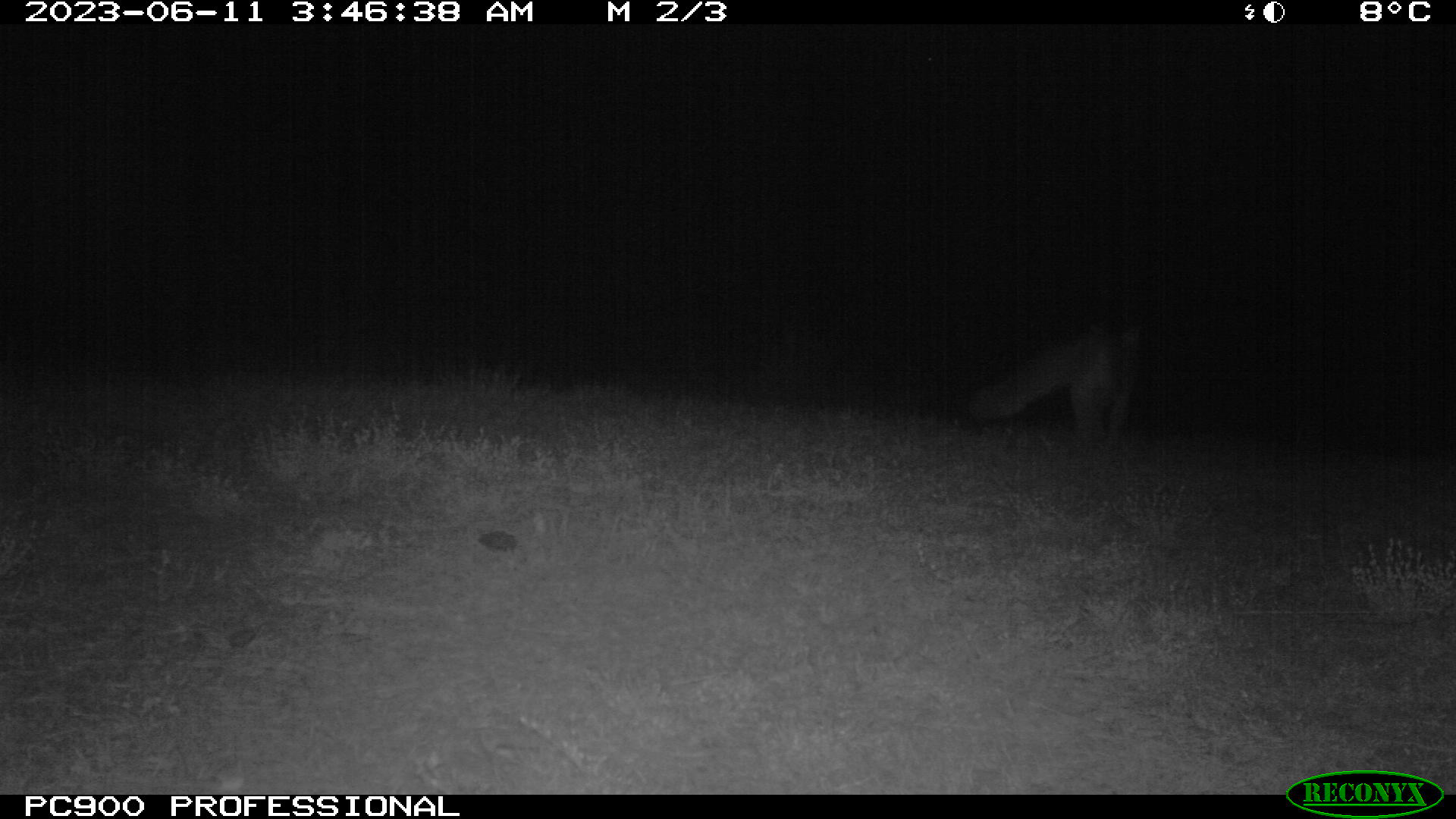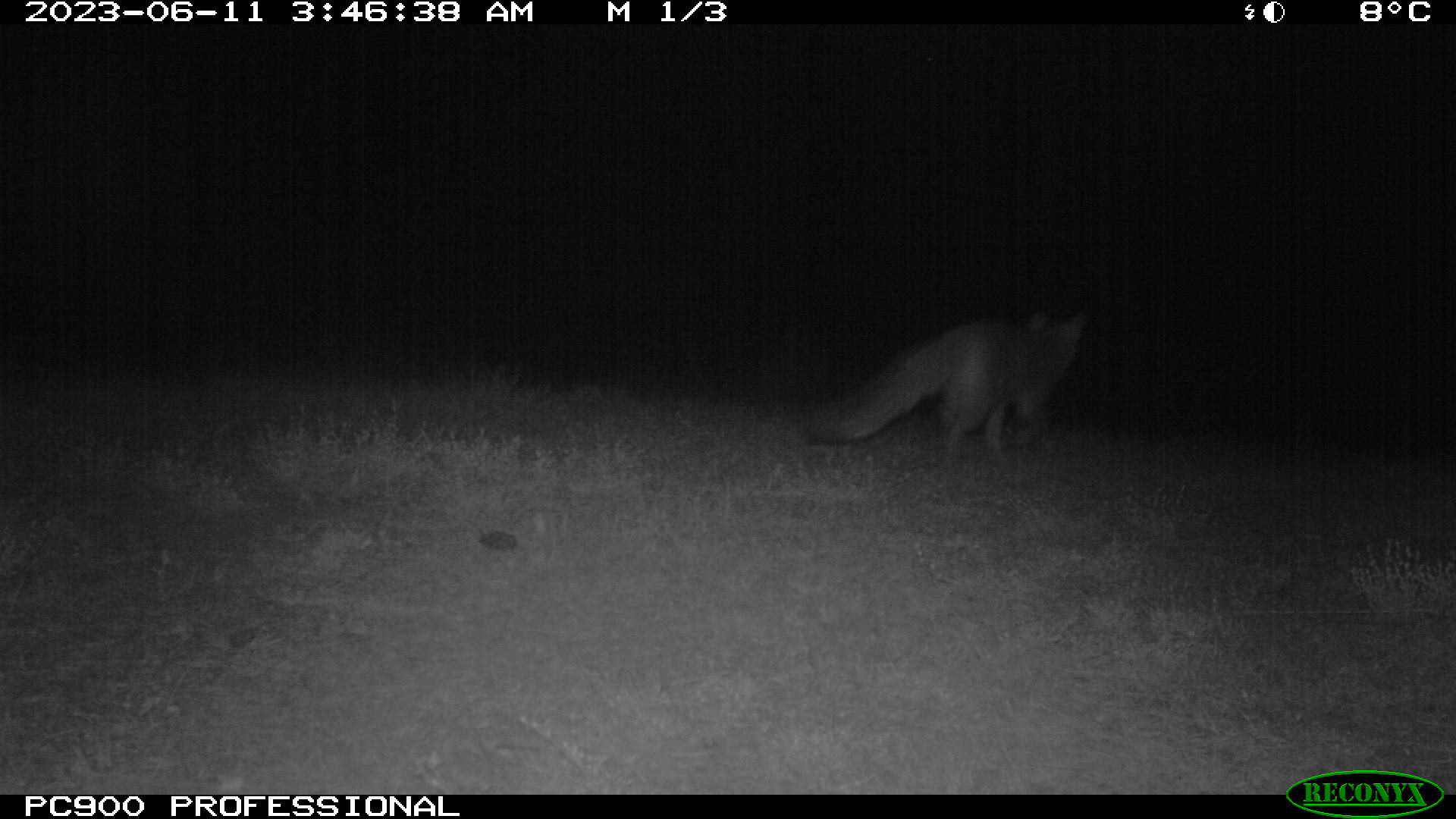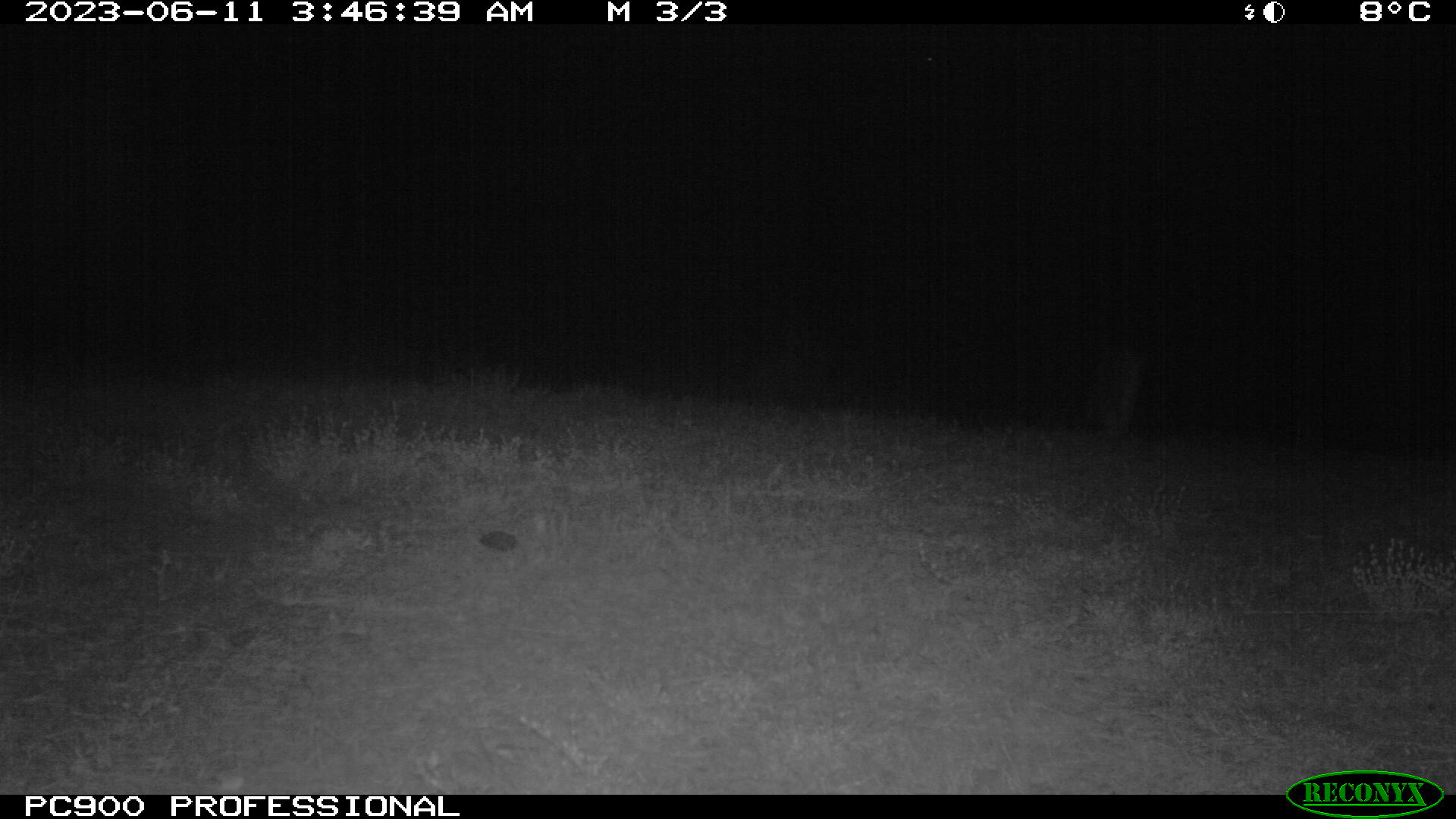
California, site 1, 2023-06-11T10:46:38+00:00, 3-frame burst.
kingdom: Animalia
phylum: Chordata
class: Mammalia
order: Carnivora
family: Canidae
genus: Urocyon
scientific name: Urocyon cinereoargenteus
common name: gray fox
Gray fox (Urocyon cinereoargenteus).